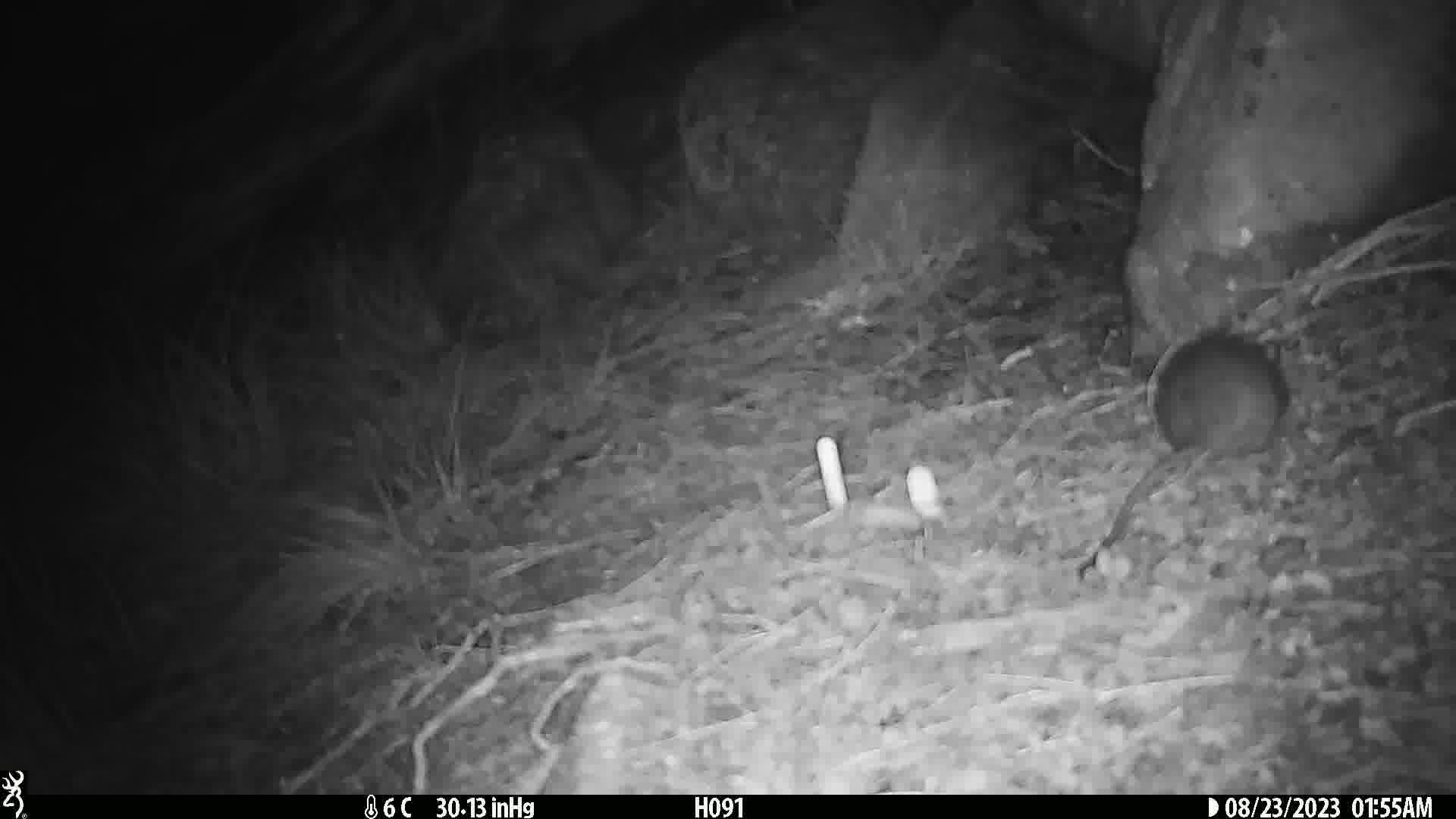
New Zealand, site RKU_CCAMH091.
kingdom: Animalia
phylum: Chordata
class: Mammalia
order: Rodentia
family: Muridae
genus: Rattus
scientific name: Rattus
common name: rat